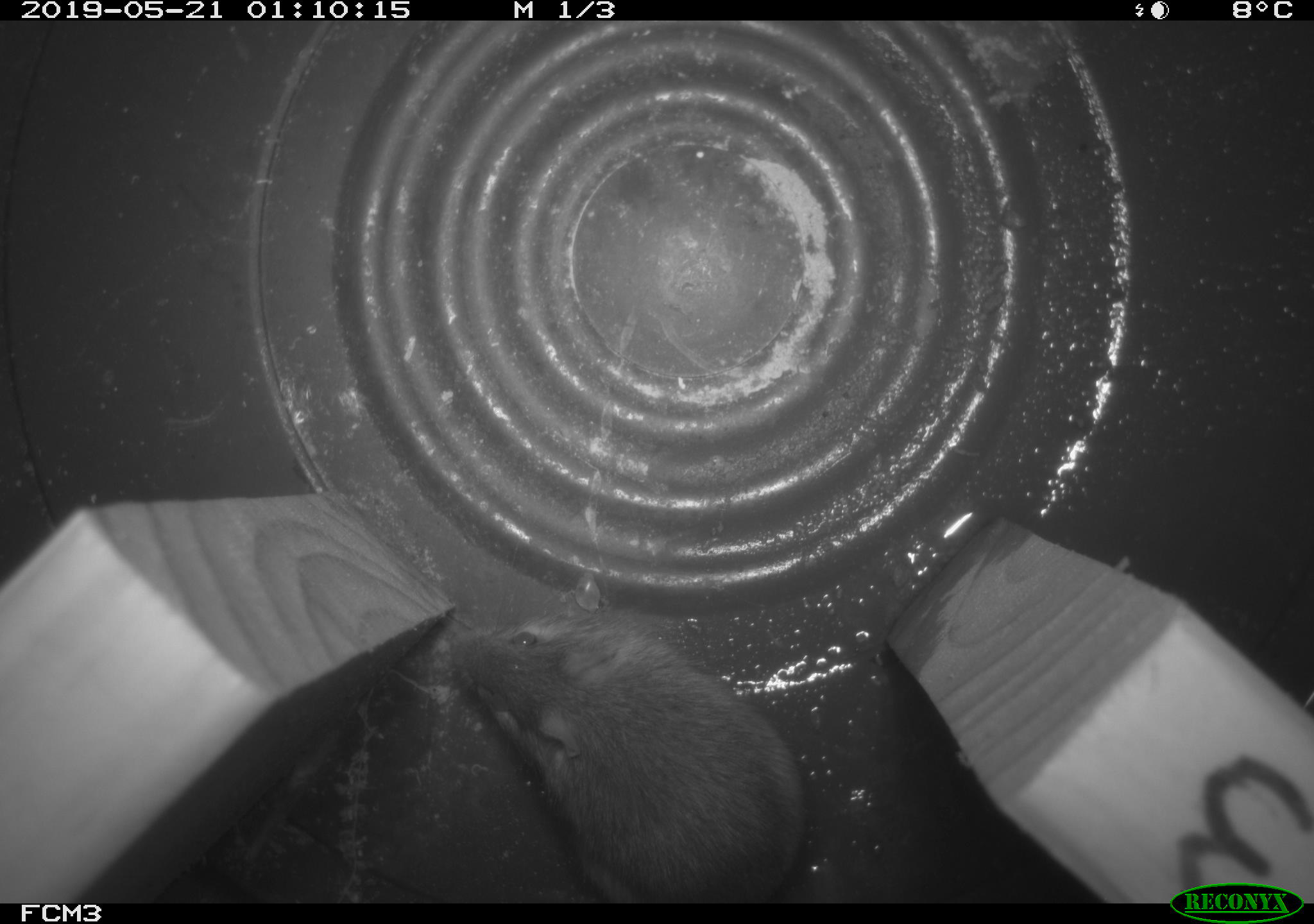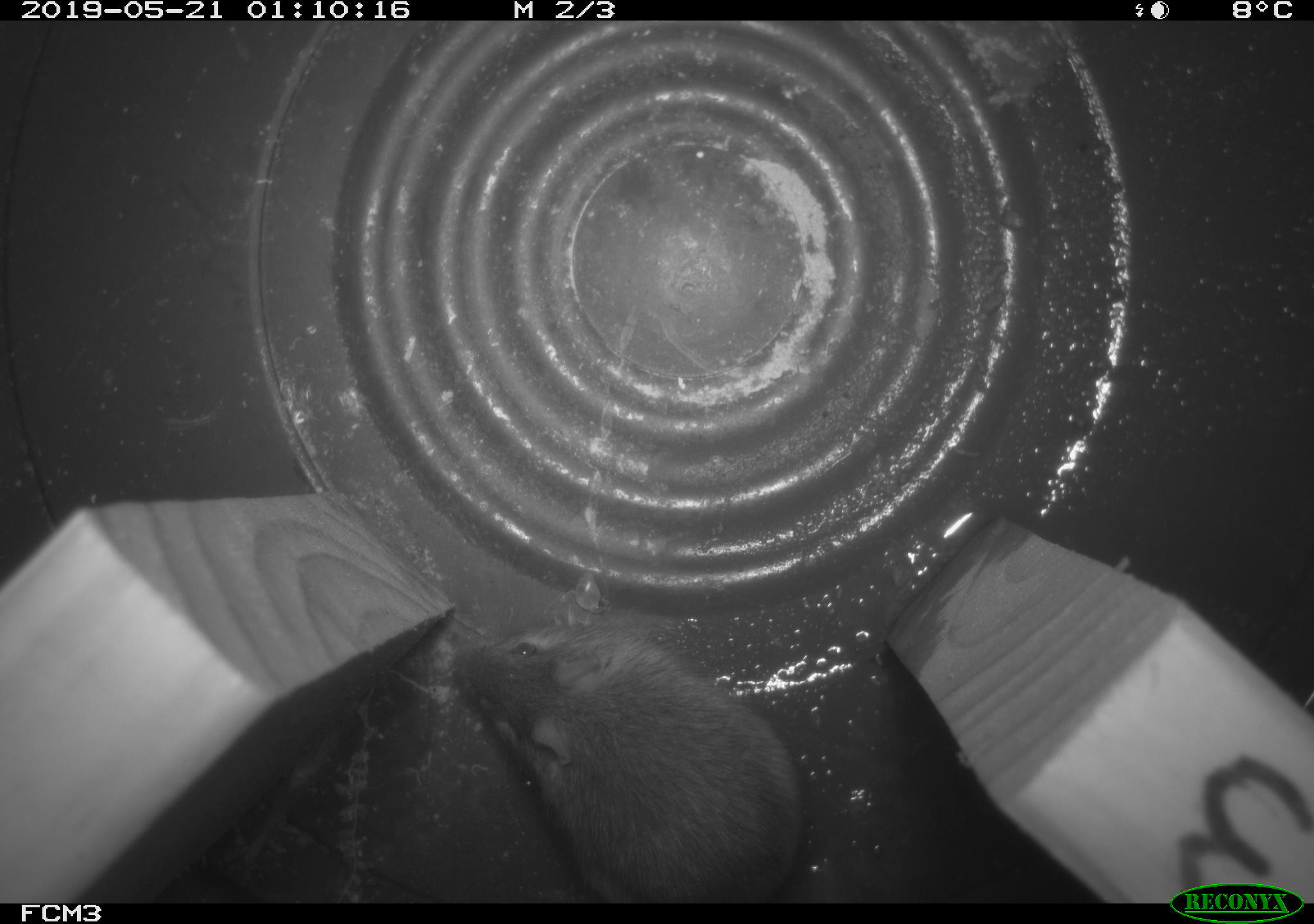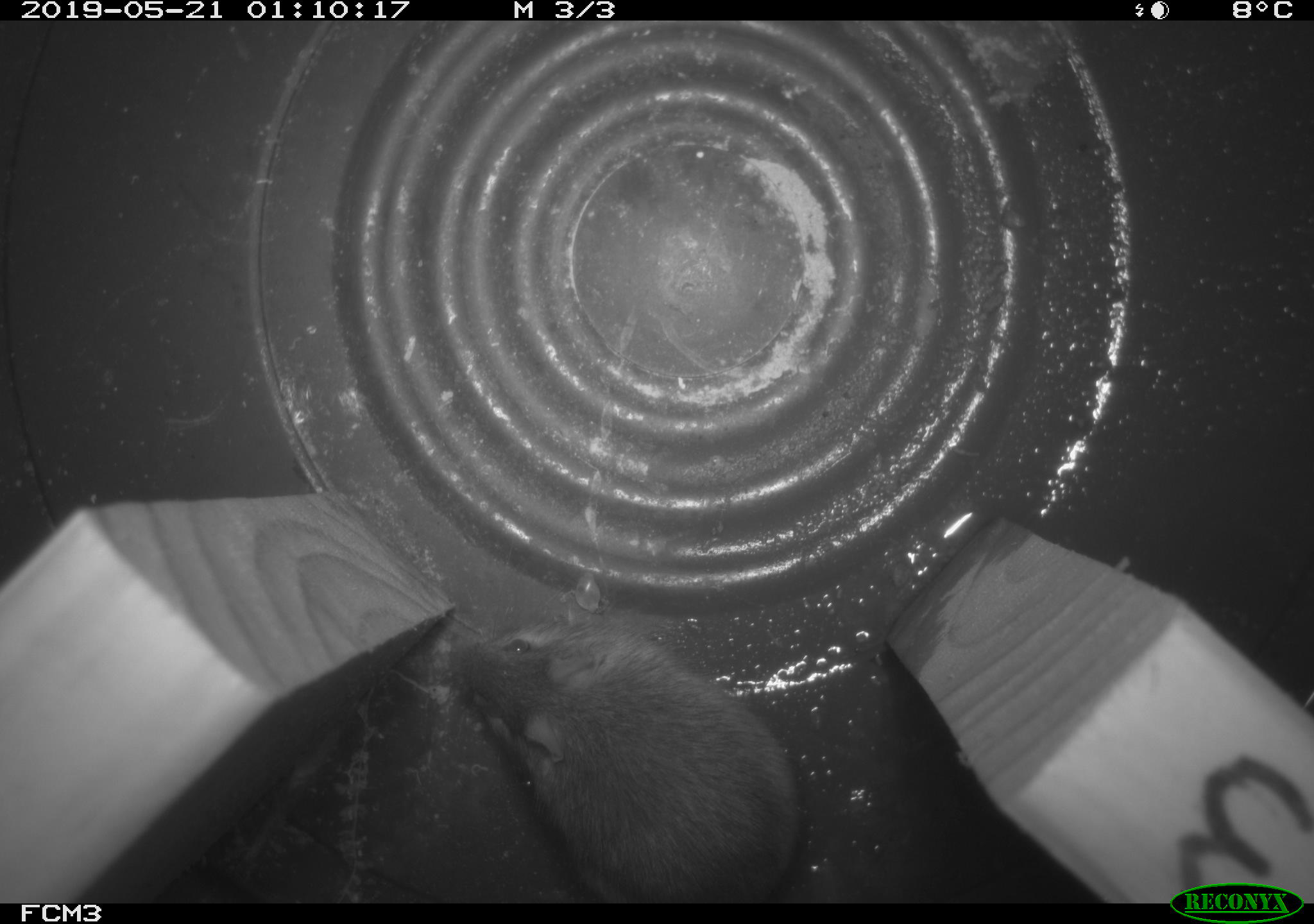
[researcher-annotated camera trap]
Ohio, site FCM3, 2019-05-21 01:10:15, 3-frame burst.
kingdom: Animalia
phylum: Chordata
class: Mammalia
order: Rodentia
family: Zapodidae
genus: Napaeozapus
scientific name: Napaeozapus insignis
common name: woodland jumping mouse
Woodland jumping mouse (Napaeozapus insignis).